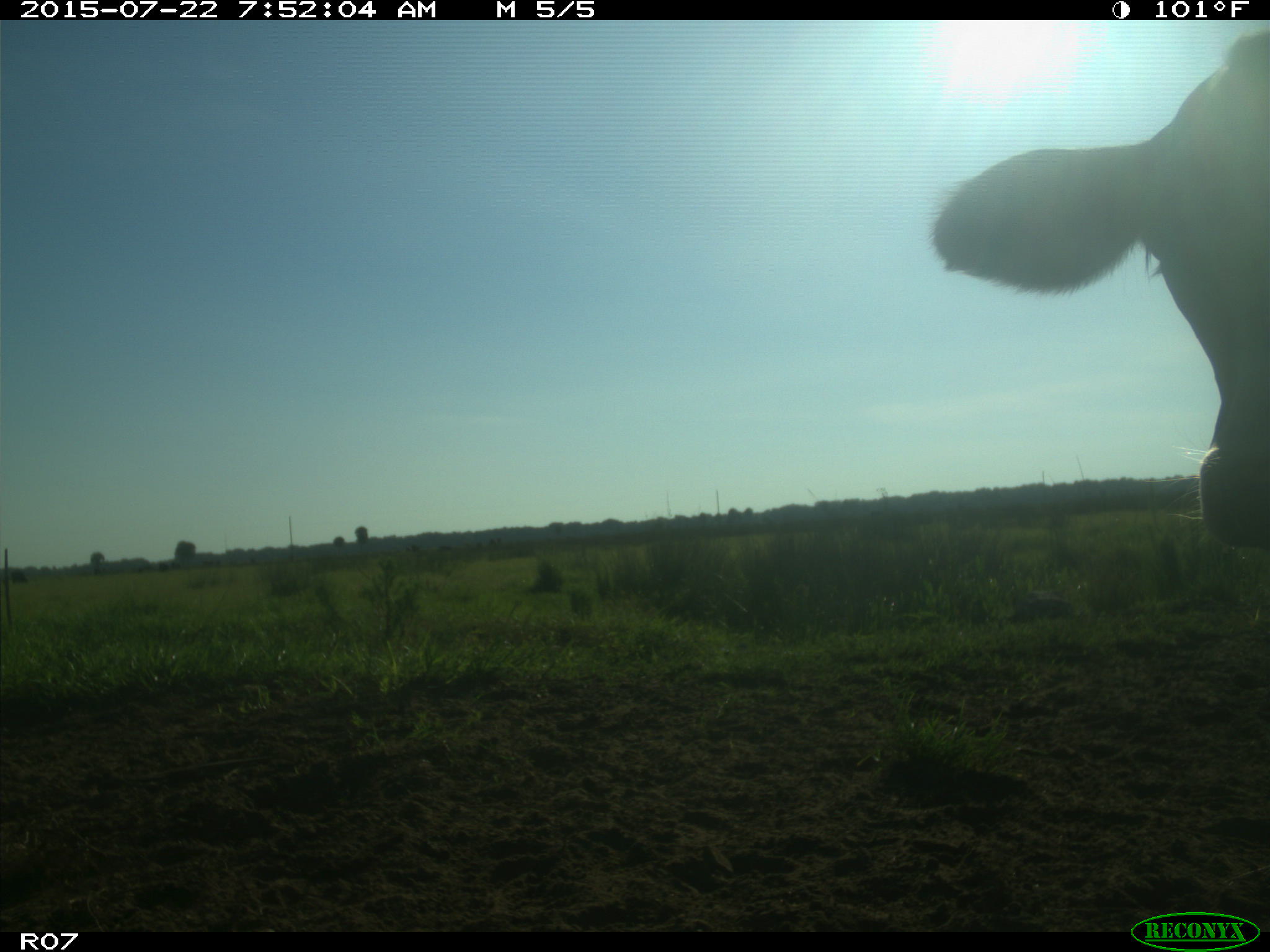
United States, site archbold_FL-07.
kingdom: Animalia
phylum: Chordata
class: Mammalia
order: Artiodactyla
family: Suidae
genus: Sus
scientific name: Sus scrofa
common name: wild boar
Sus scrofa (wild boar).